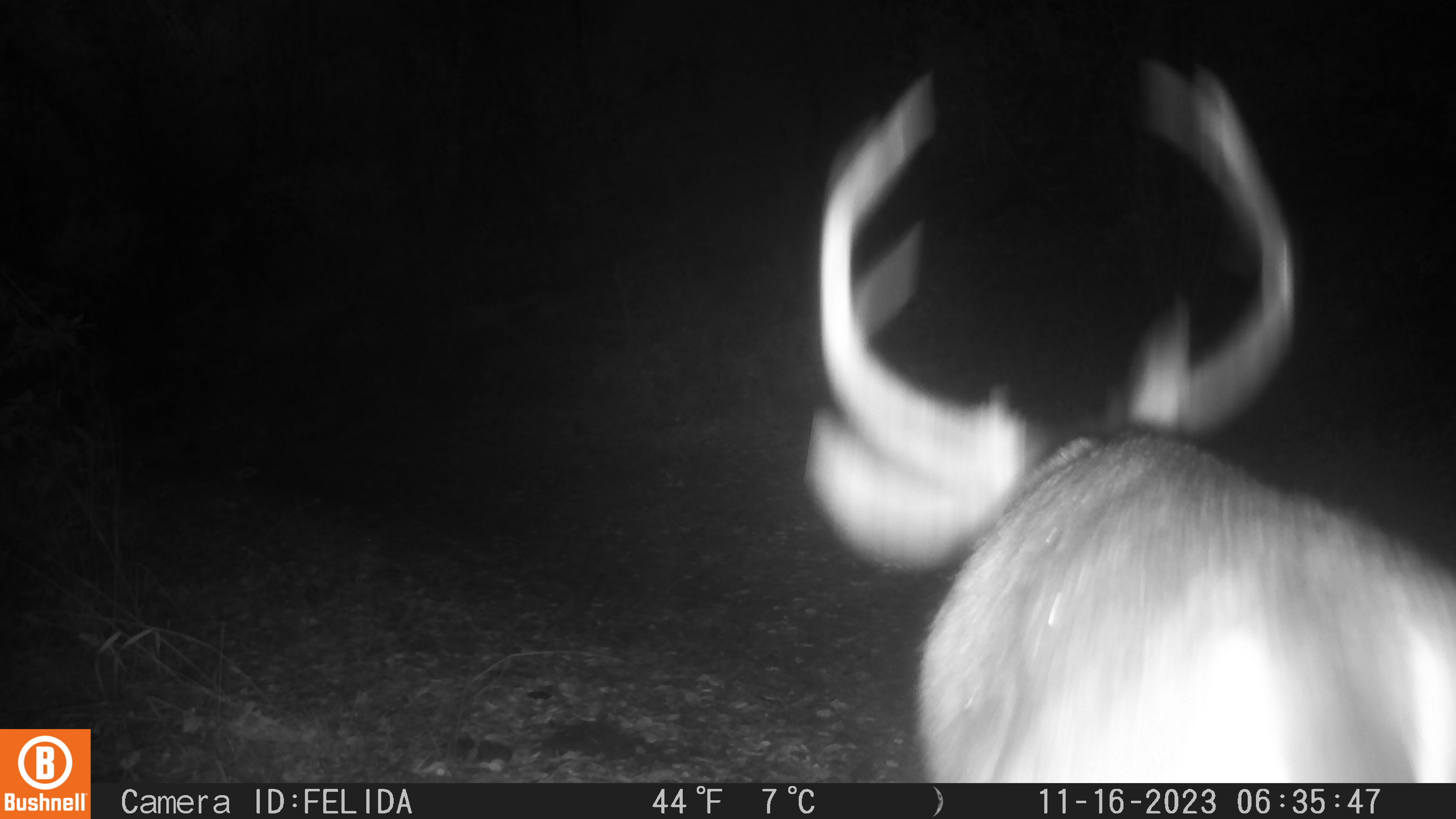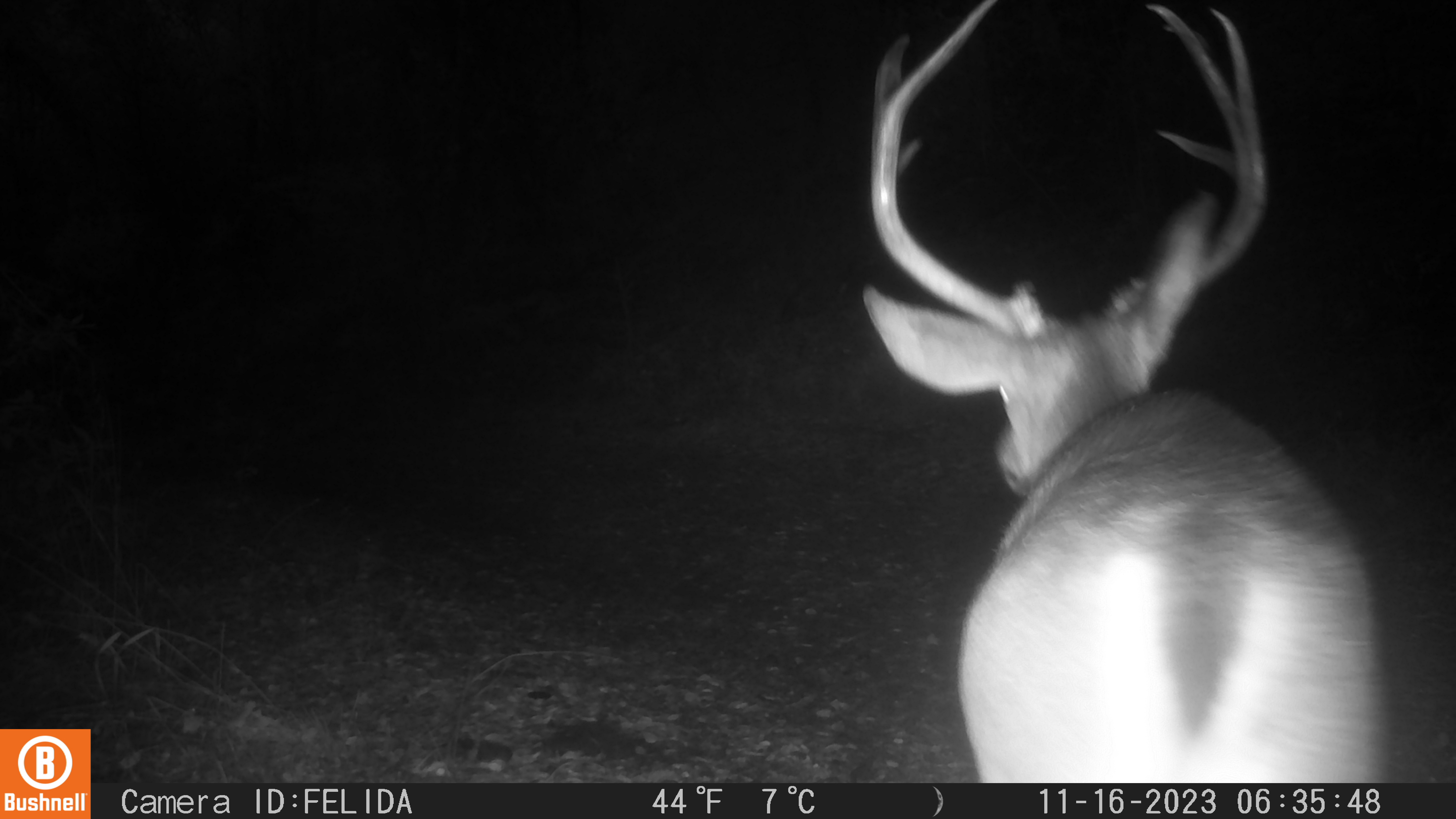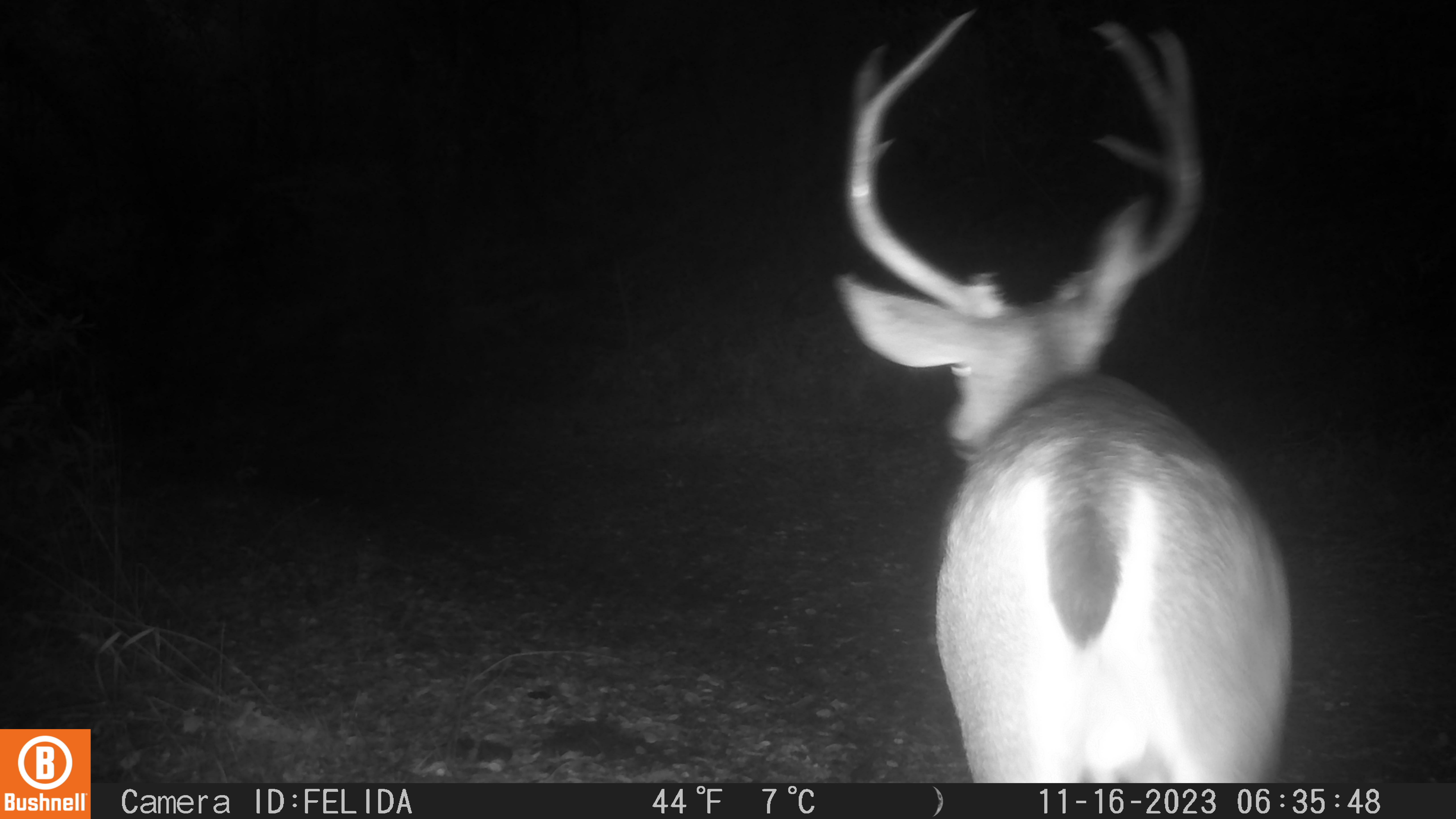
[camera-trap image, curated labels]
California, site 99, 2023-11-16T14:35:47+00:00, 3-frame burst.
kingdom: Animalia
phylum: Chordata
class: Mammalia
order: Artiodactyla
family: Cervidae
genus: Odocoileus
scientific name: Odocoileus hemionus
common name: mule deer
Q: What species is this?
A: Mule deer (Odocoileus hemionus).